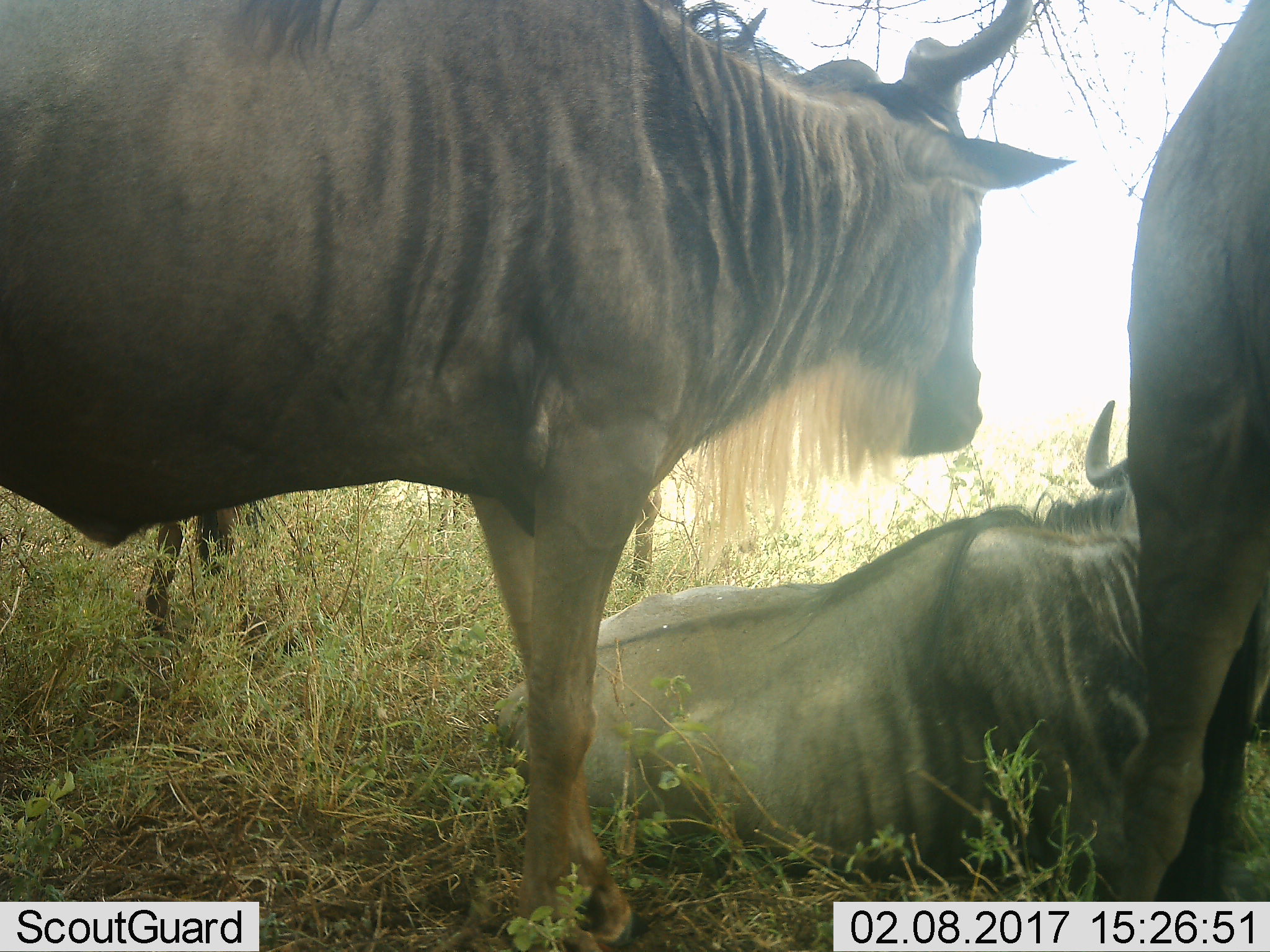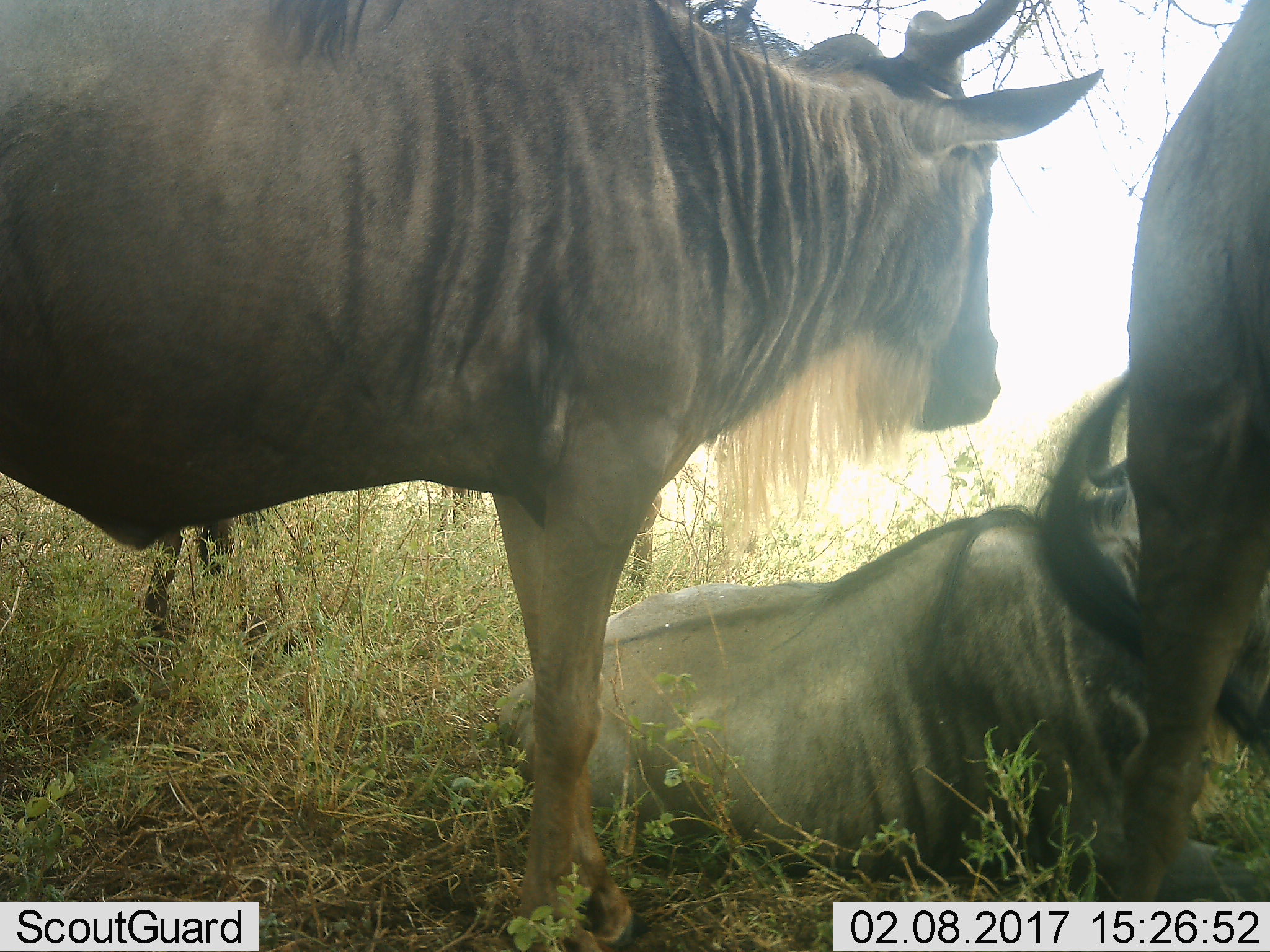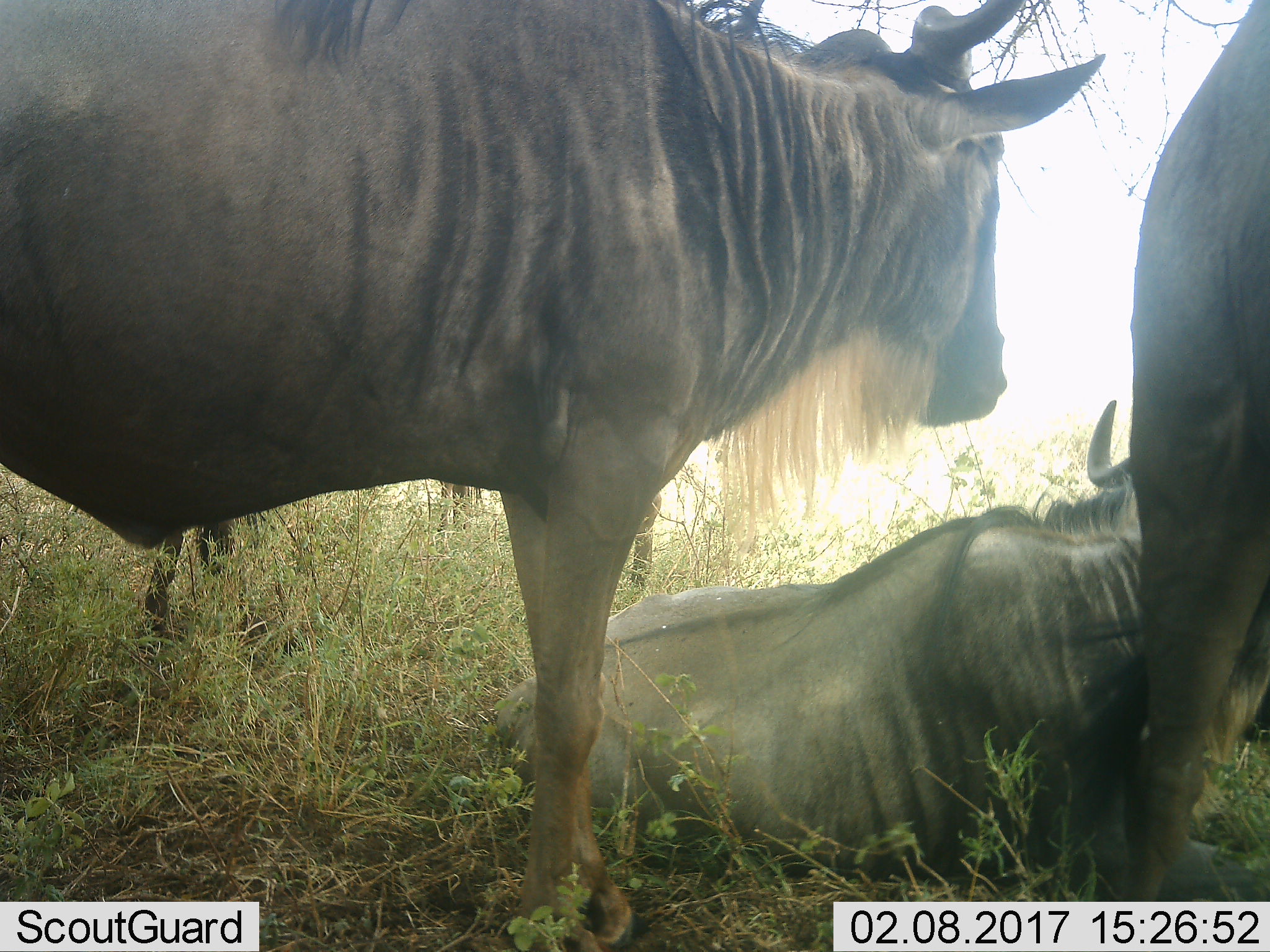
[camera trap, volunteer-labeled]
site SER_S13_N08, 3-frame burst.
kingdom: Animalia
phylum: Chordata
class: Mammalia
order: Artiodactyla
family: Bovidae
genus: Connochaetes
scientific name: Connochaetes taurinus taurinus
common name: blue wildebeest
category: wildebeestblue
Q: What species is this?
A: Wildebeestblue (blue wildebeest) (Connochaetes taurinus taurinus).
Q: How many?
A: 3.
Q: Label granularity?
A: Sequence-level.